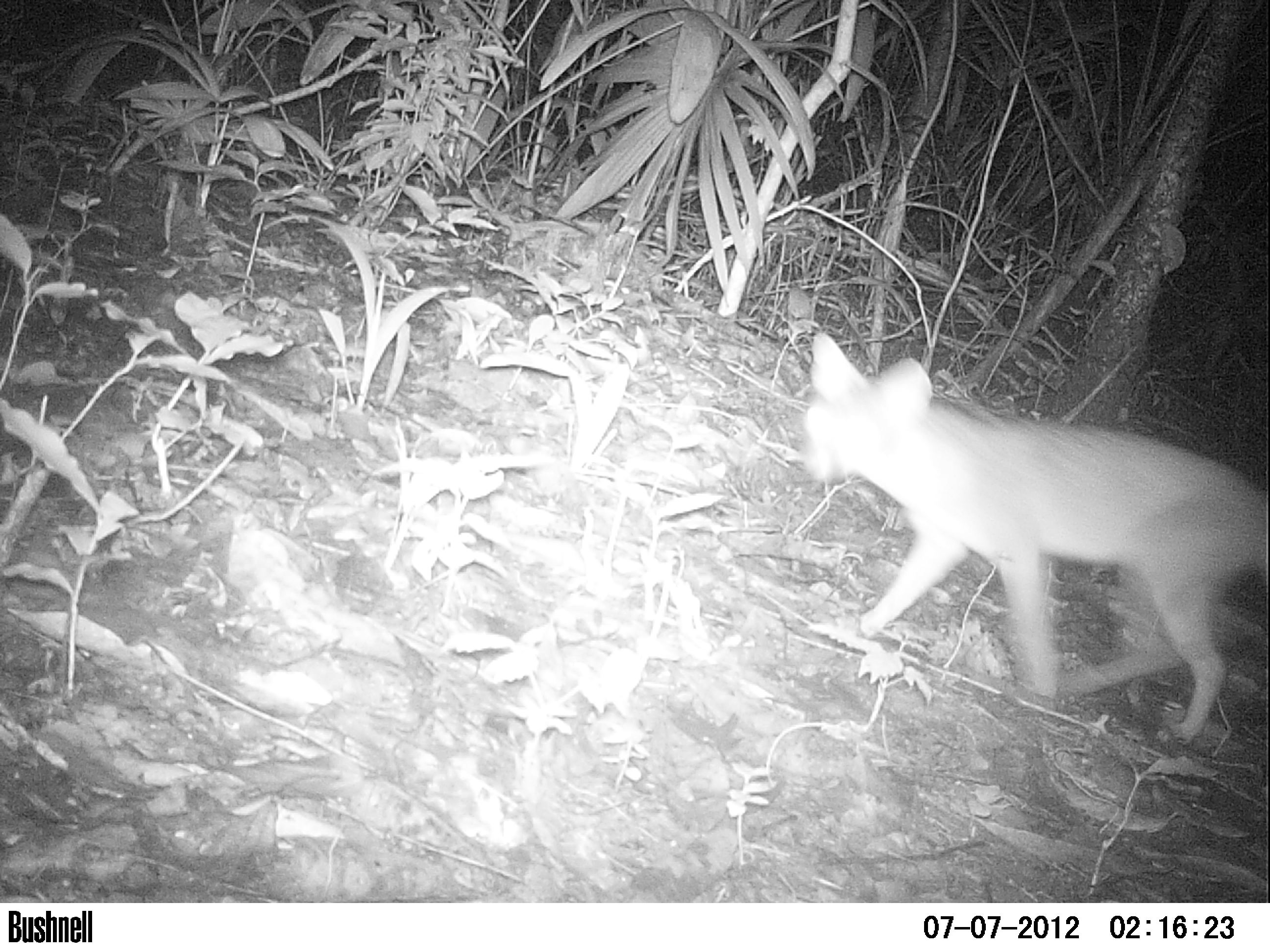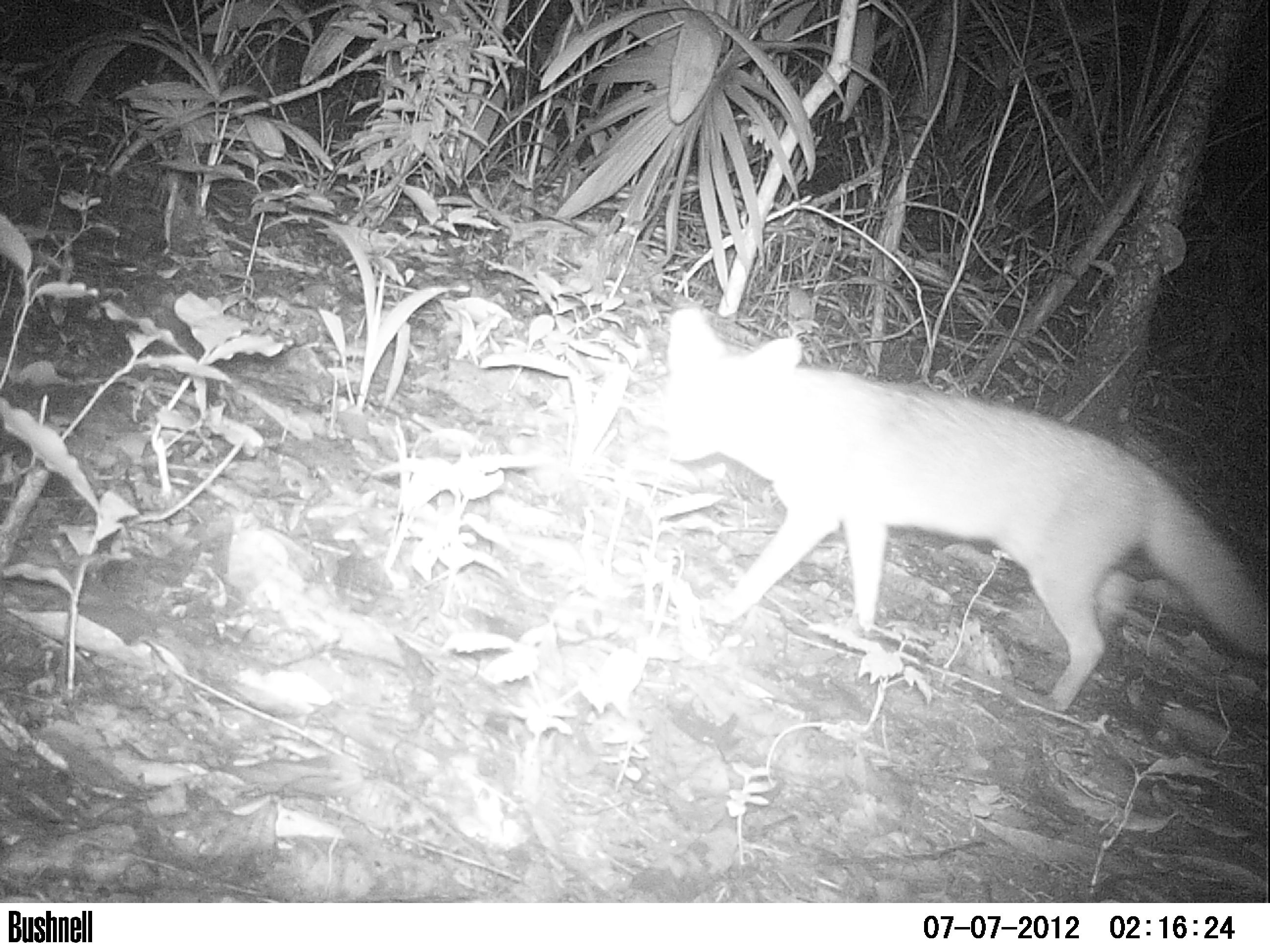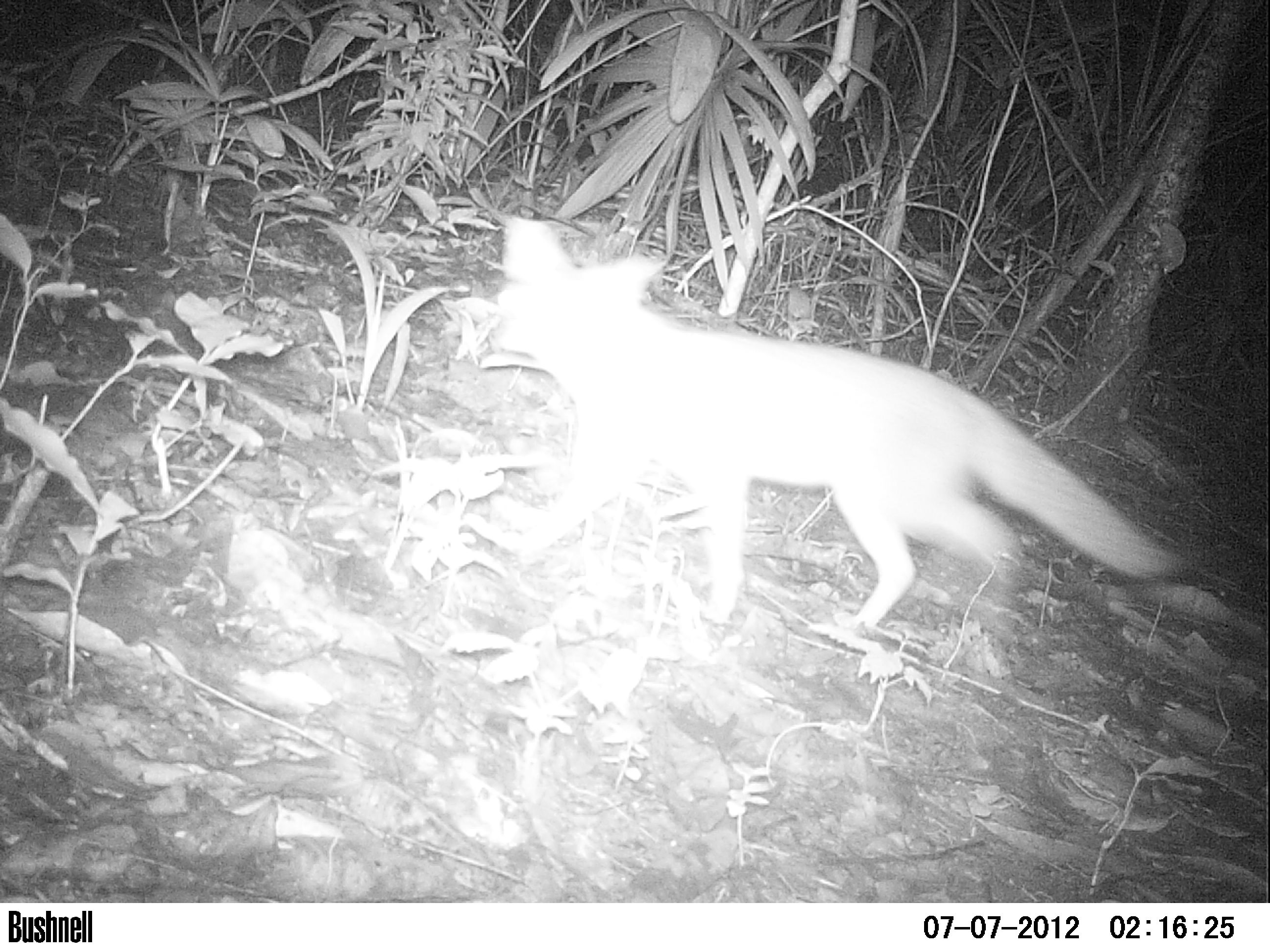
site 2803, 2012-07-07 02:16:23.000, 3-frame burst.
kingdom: Animalia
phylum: Chordata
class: Mammalia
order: Carnivora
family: Canidae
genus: Urocyon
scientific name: Urocyon cinereoargenteus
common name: gray fox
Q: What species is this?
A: Urocyon cinereoargenteus (gray fox).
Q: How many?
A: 1.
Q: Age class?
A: Adult.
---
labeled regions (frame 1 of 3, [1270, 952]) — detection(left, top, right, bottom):
urocyon cinereoargenteus: detection(794, 331, 1270, 745)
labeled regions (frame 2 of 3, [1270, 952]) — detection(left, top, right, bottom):
urocyon cinereoargenteus: detection(657, 302, 1270, 713)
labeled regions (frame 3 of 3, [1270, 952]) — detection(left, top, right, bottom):
urocyon cinereoargenteus: detection(486, 212, 1191, 631)